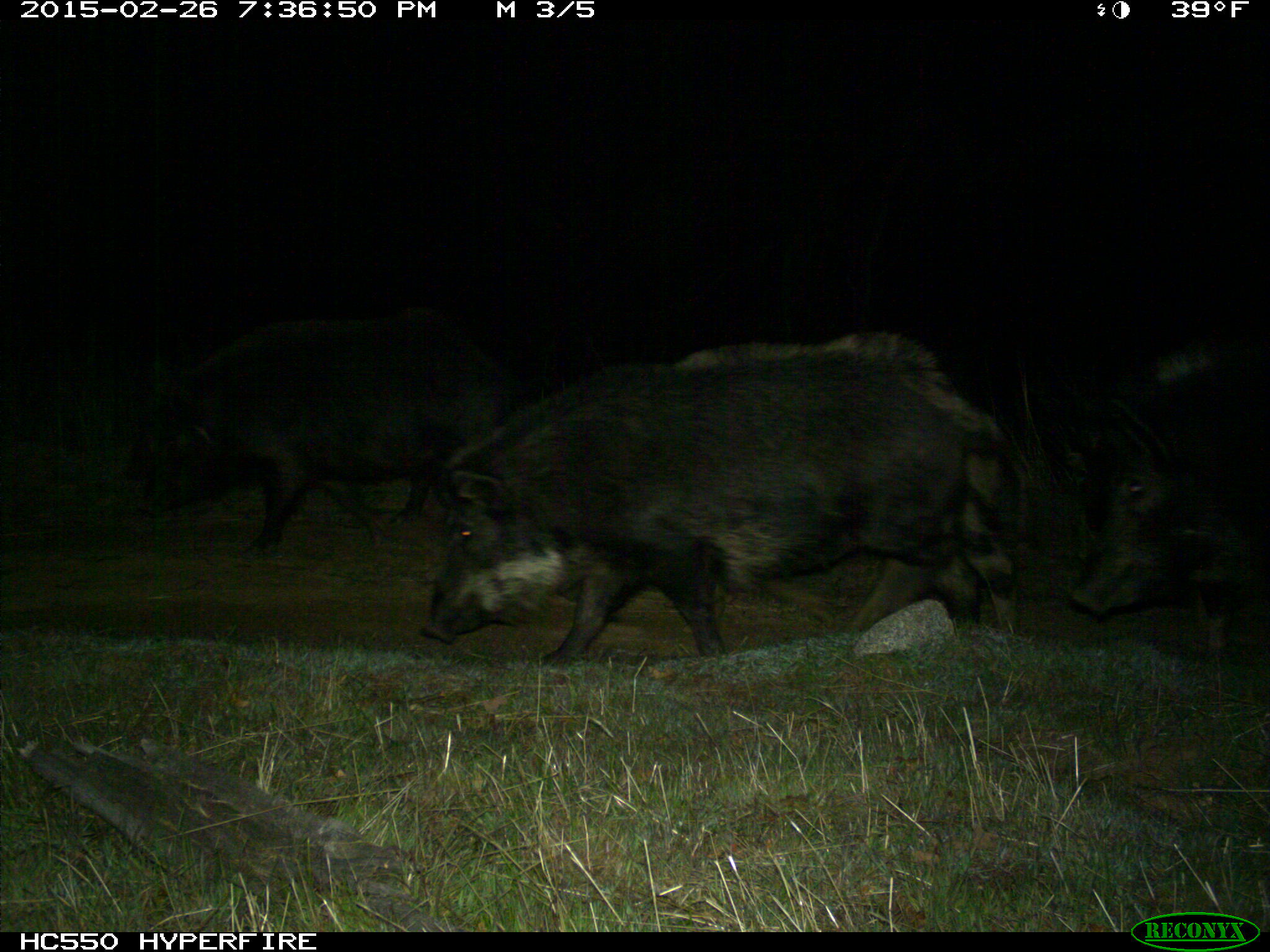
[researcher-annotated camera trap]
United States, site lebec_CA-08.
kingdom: Animalia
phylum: Chordata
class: Mammalia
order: Artiodactyla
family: Suidae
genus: Sus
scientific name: Sus scrofa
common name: wild boar